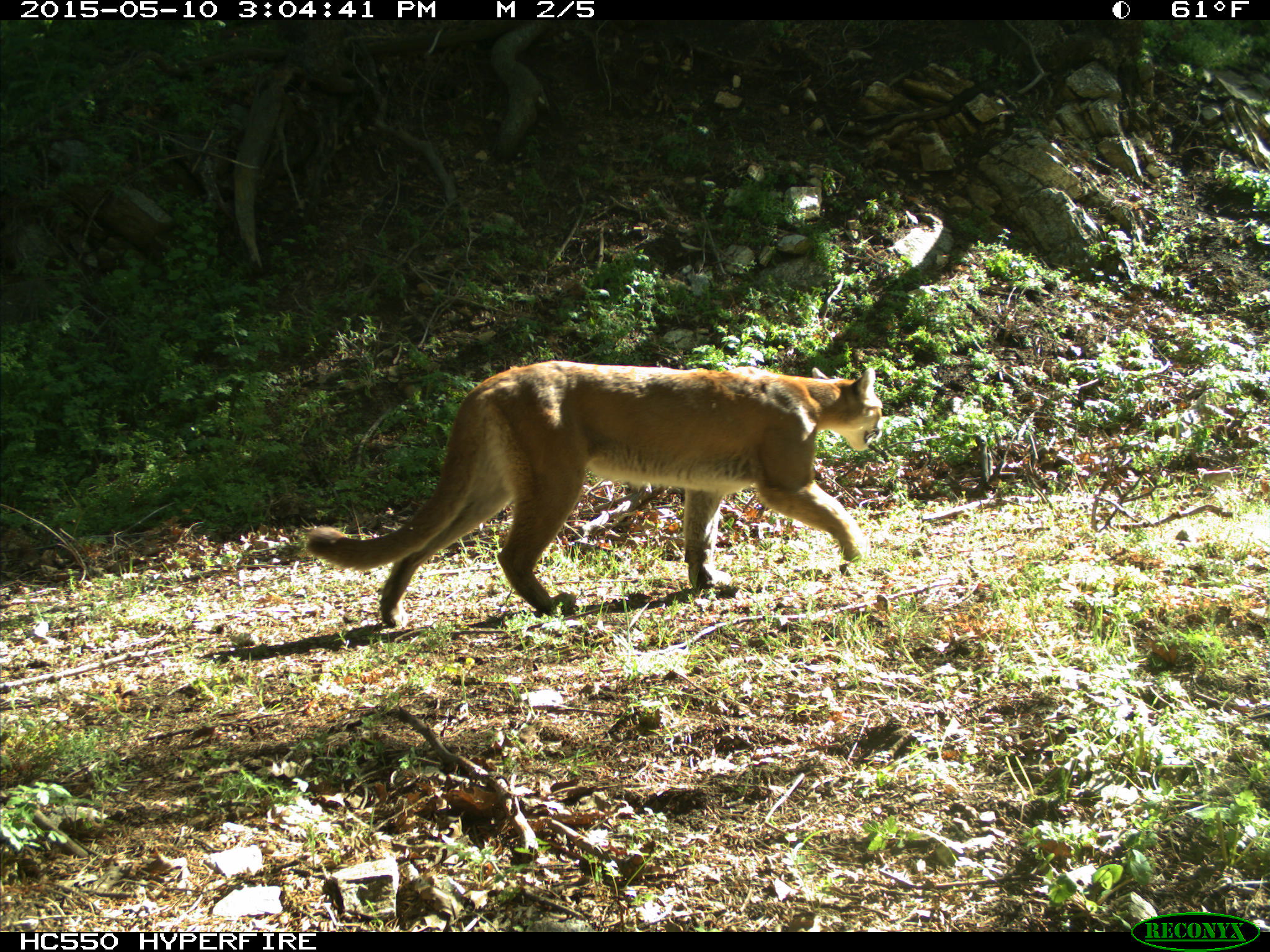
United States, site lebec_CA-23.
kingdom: Animalia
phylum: Chordata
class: Mammalia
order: Carnivora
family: Felidae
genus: Puma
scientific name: Puma concolor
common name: mountain lion